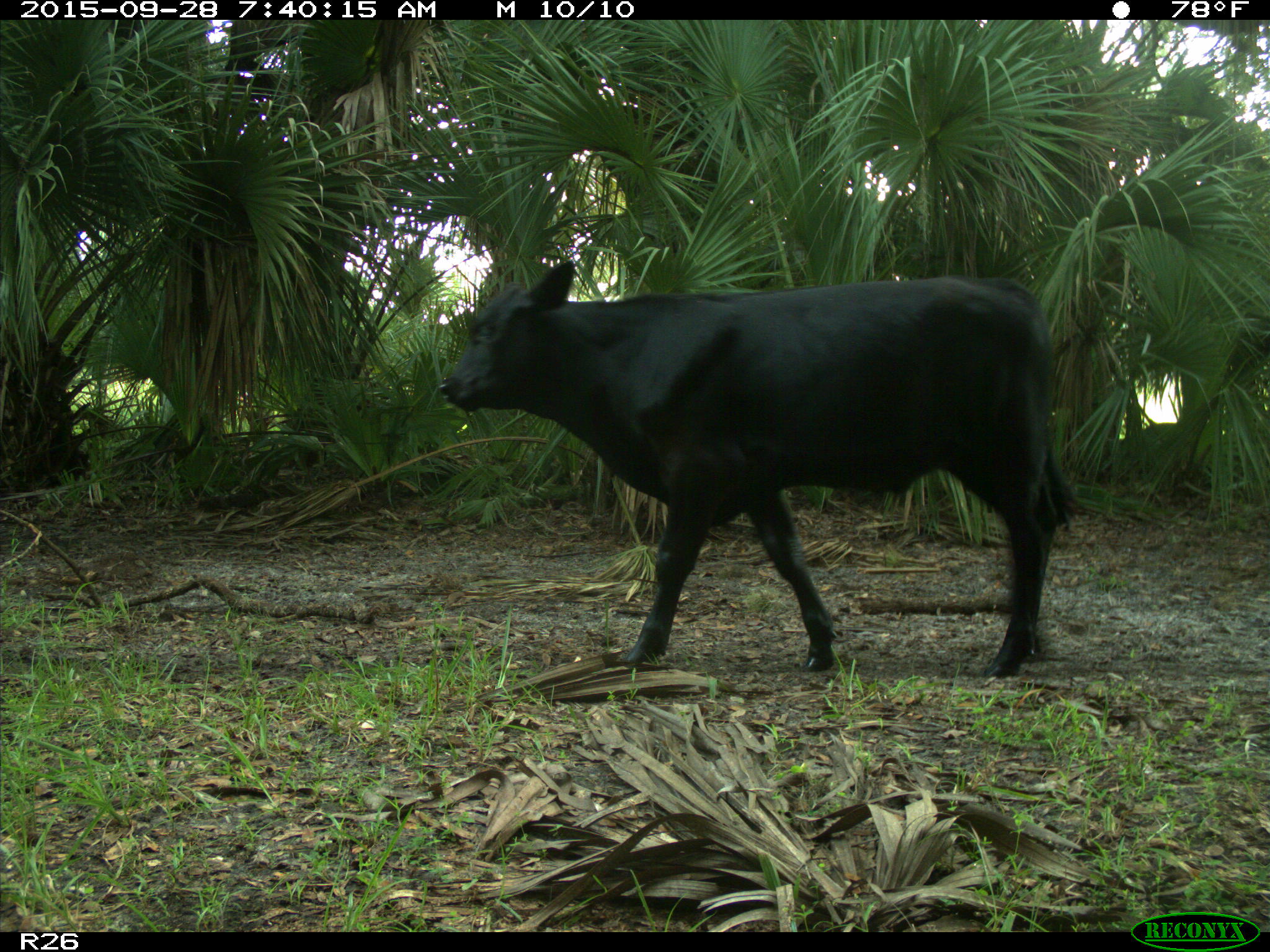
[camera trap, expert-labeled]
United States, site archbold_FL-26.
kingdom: Animalia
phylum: Chordata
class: Mammalia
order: Artiodactyla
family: Bovidae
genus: Bos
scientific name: Bos taurus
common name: domestic cow